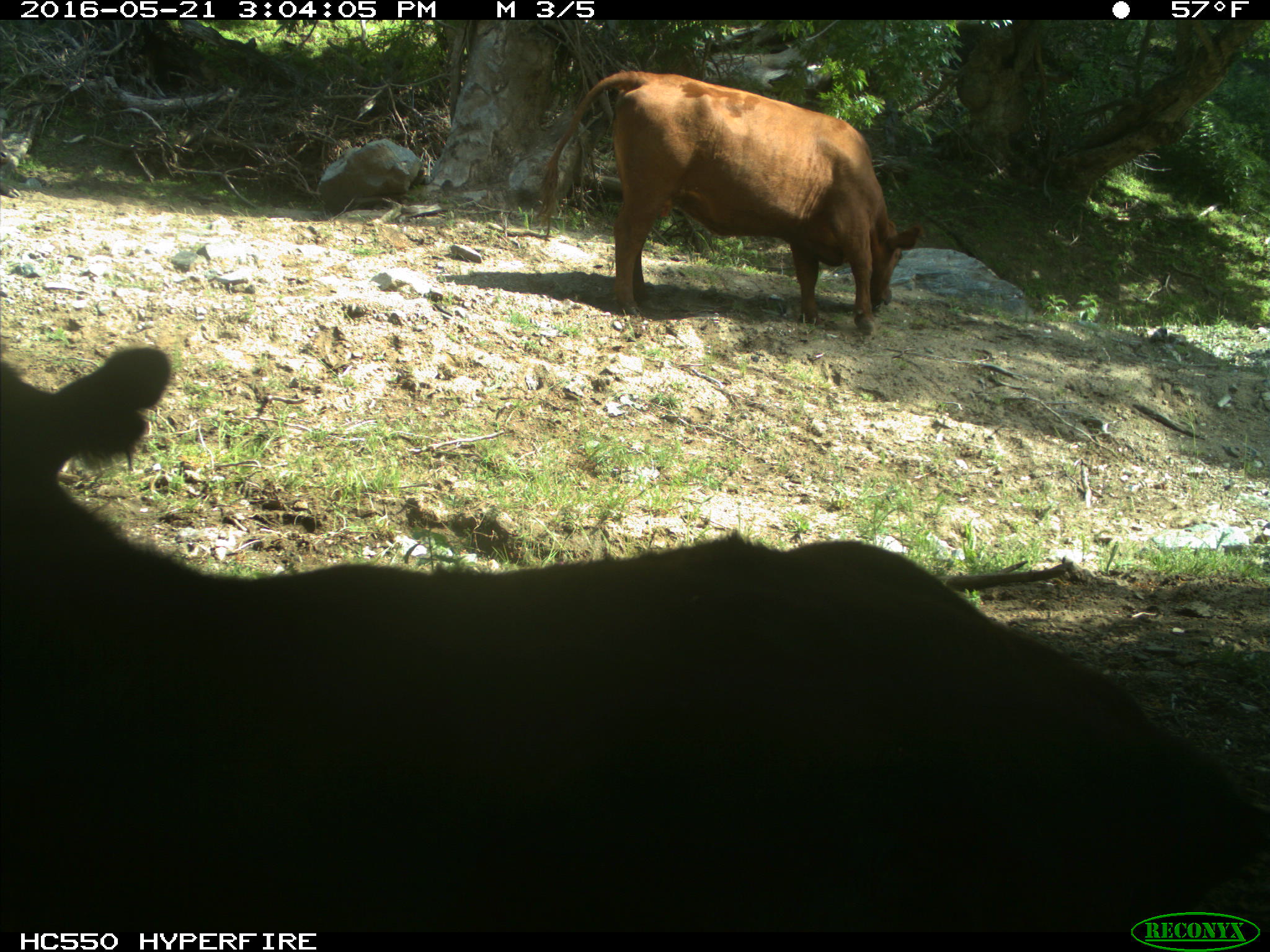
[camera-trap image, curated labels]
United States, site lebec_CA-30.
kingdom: Animalia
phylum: Chordata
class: Mammalia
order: Artiodactyla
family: Bovidae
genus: Bos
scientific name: Bos taurus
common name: domestic cow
Bos taurus (domestic cow).